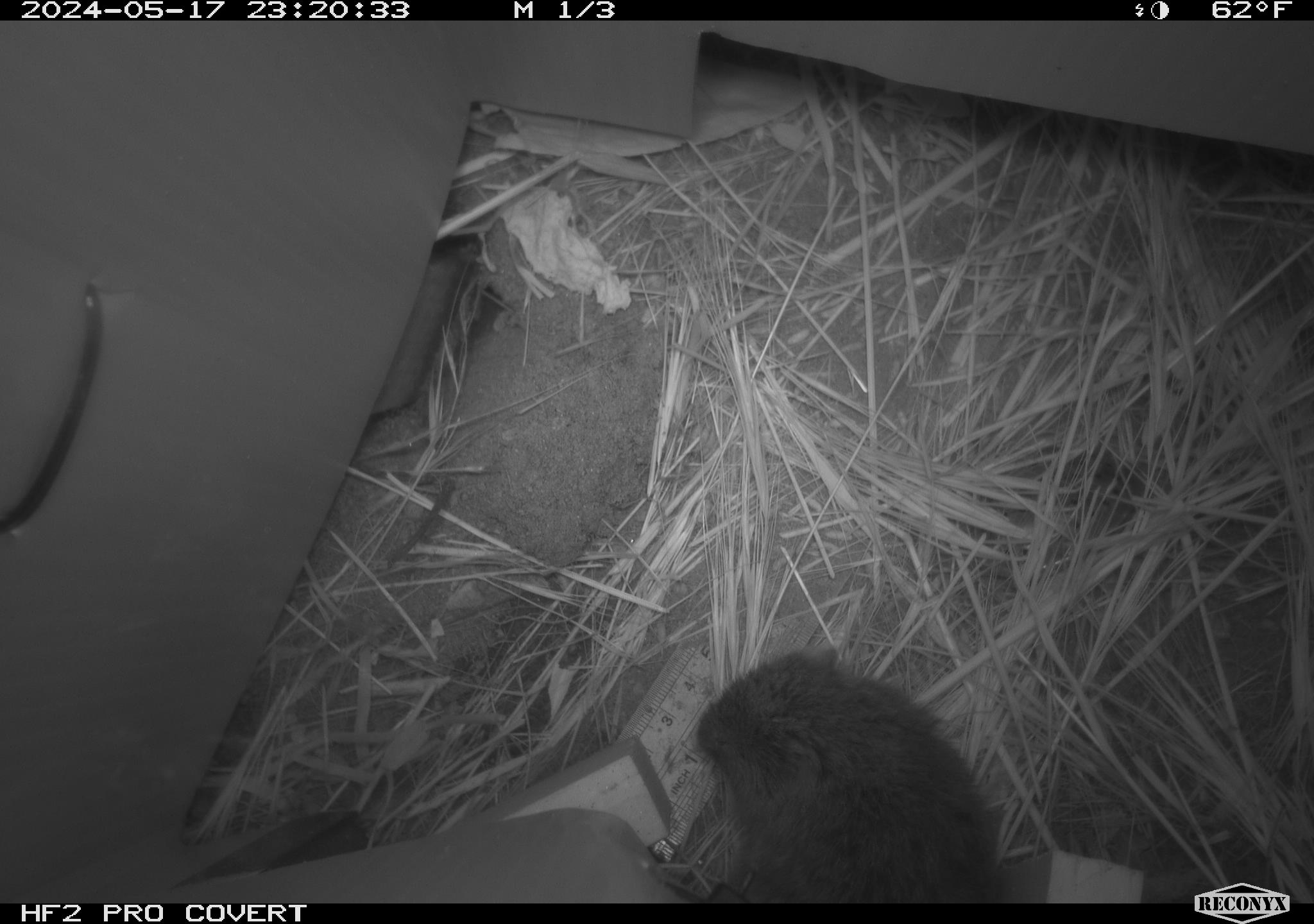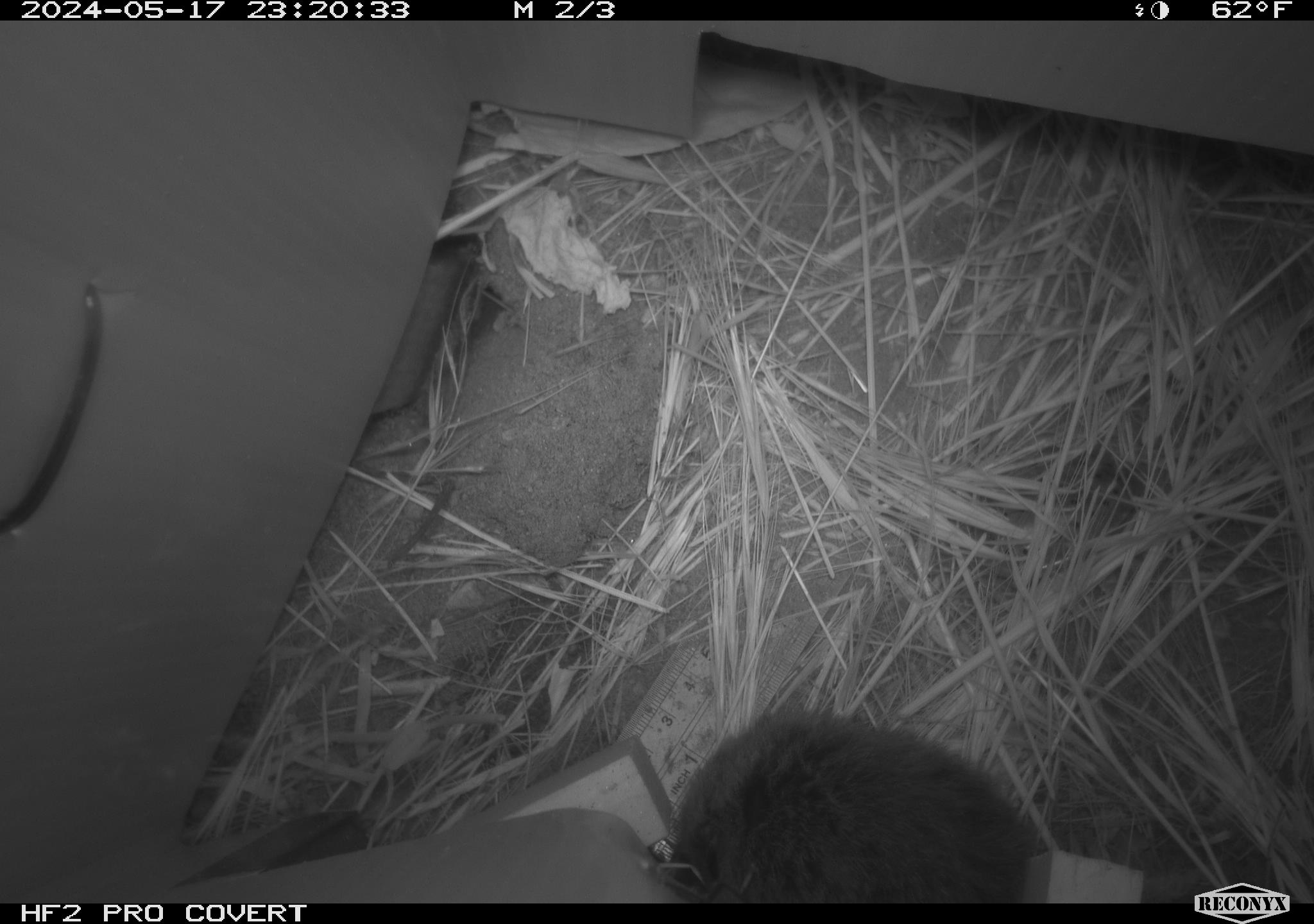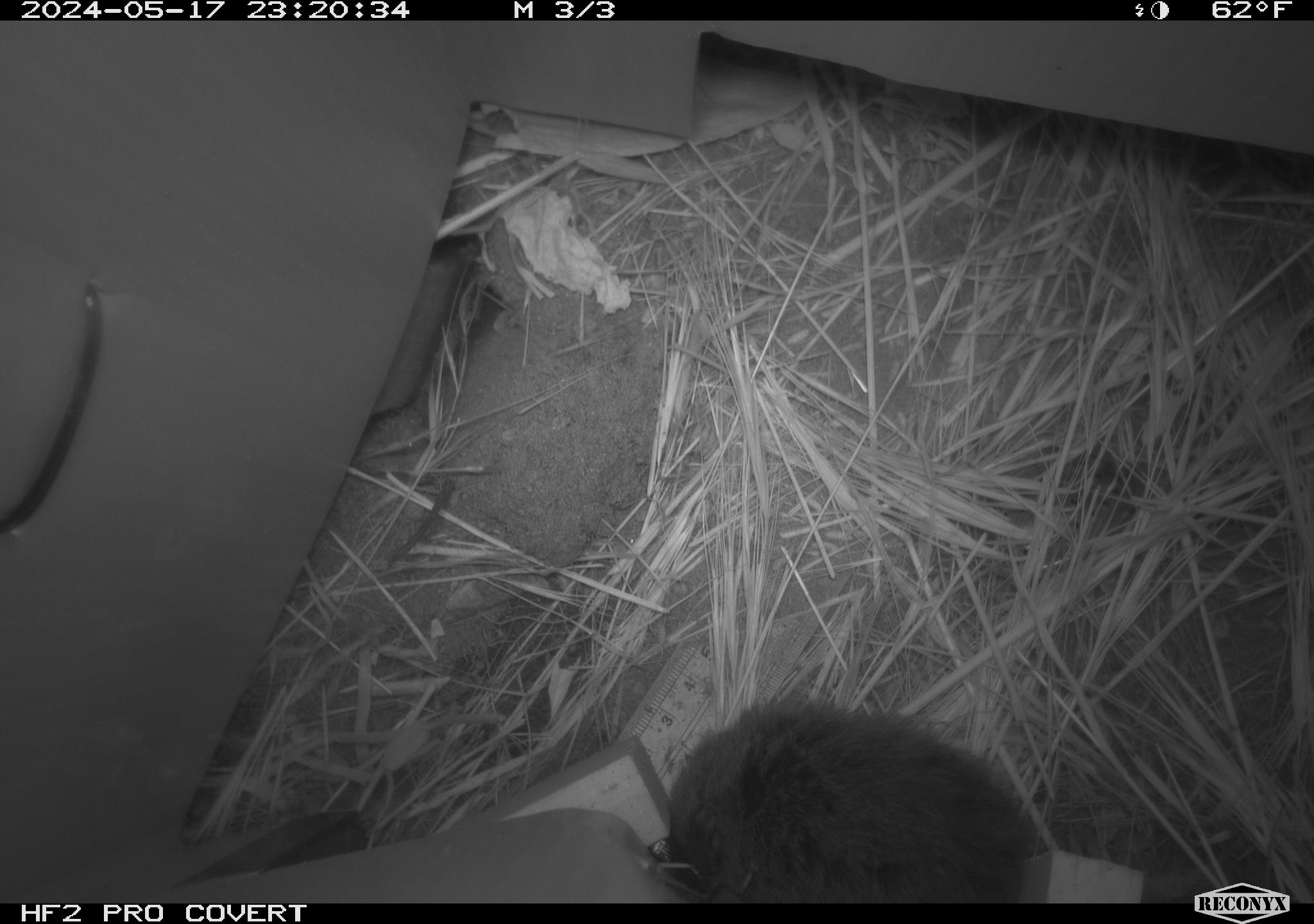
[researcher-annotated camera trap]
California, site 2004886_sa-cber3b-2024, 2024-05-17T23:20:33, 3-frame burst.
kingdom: Animalia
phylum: Chordata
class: Mammalia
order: Rodentia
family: Cricetidae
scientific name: Arvicolinae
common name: voles, lemmings, and muskrats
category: arvicolinae subfamily